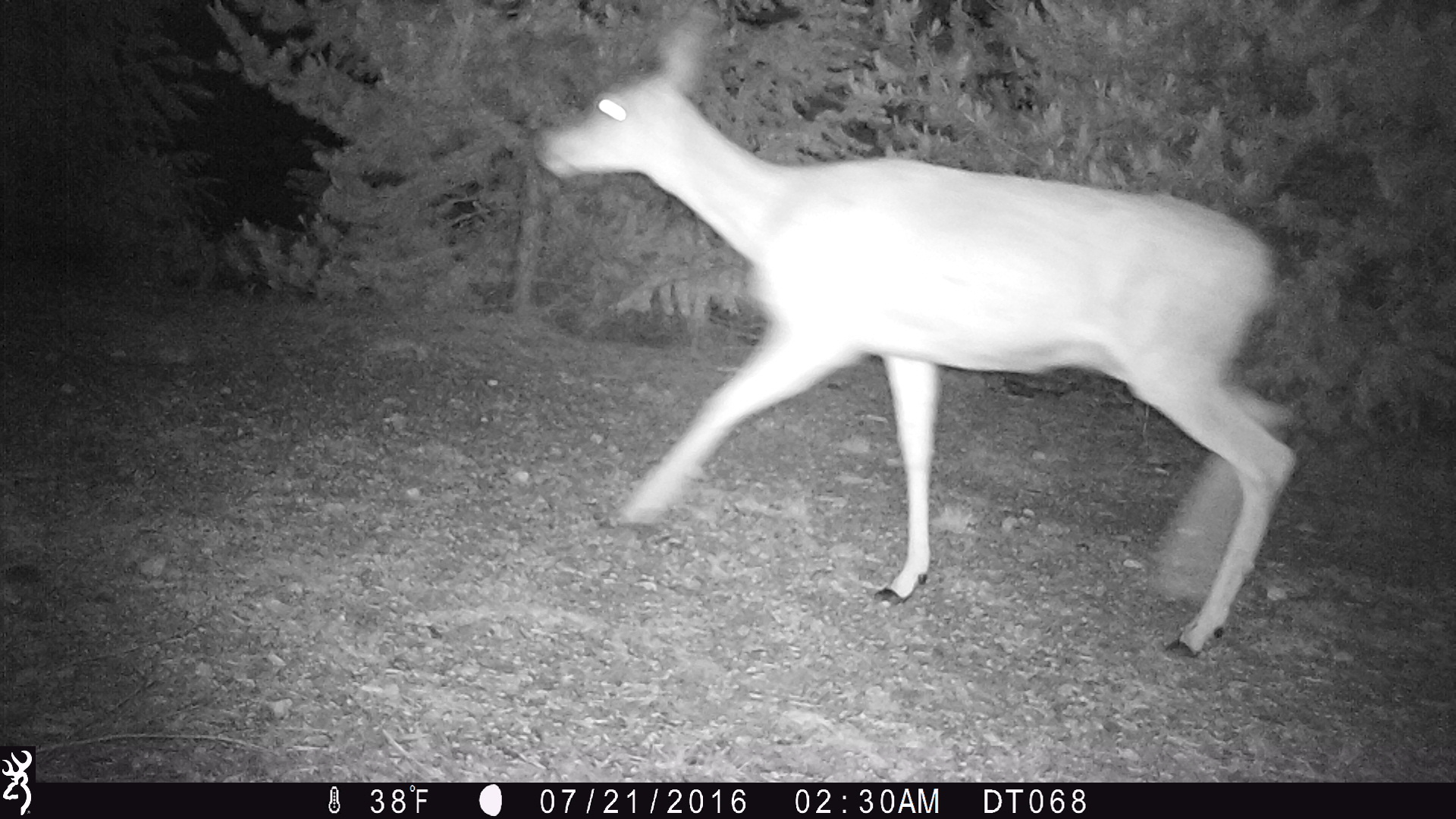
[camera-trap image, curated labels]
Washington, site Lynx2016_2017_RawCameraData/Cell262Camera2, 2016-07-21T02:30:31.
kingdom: Animalia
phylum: Chordata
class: Mammalia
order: Artiodactyla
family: Cervidae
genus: Odocoileus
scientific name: Odocoileus hemionus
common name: mule deer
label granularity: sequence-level